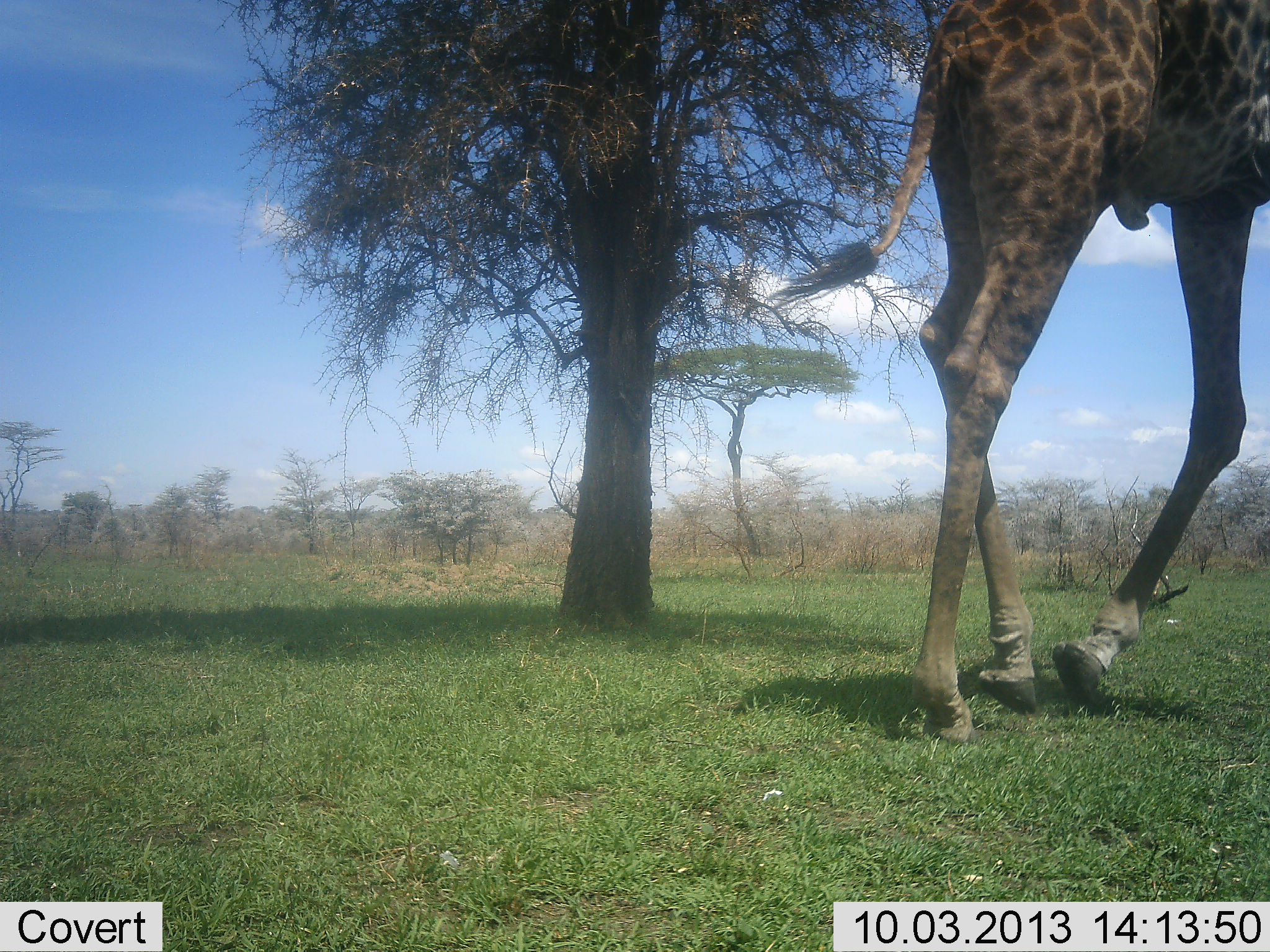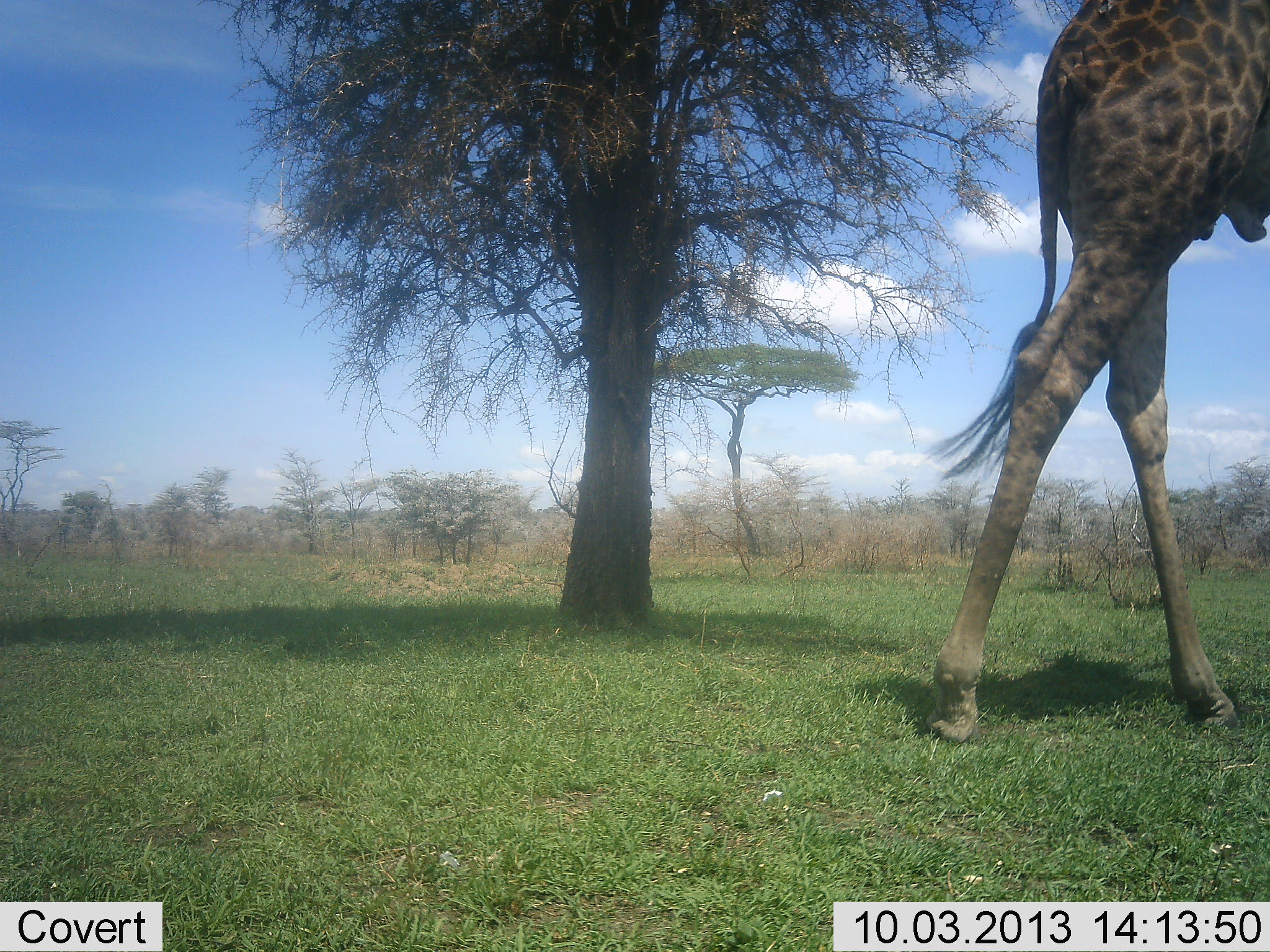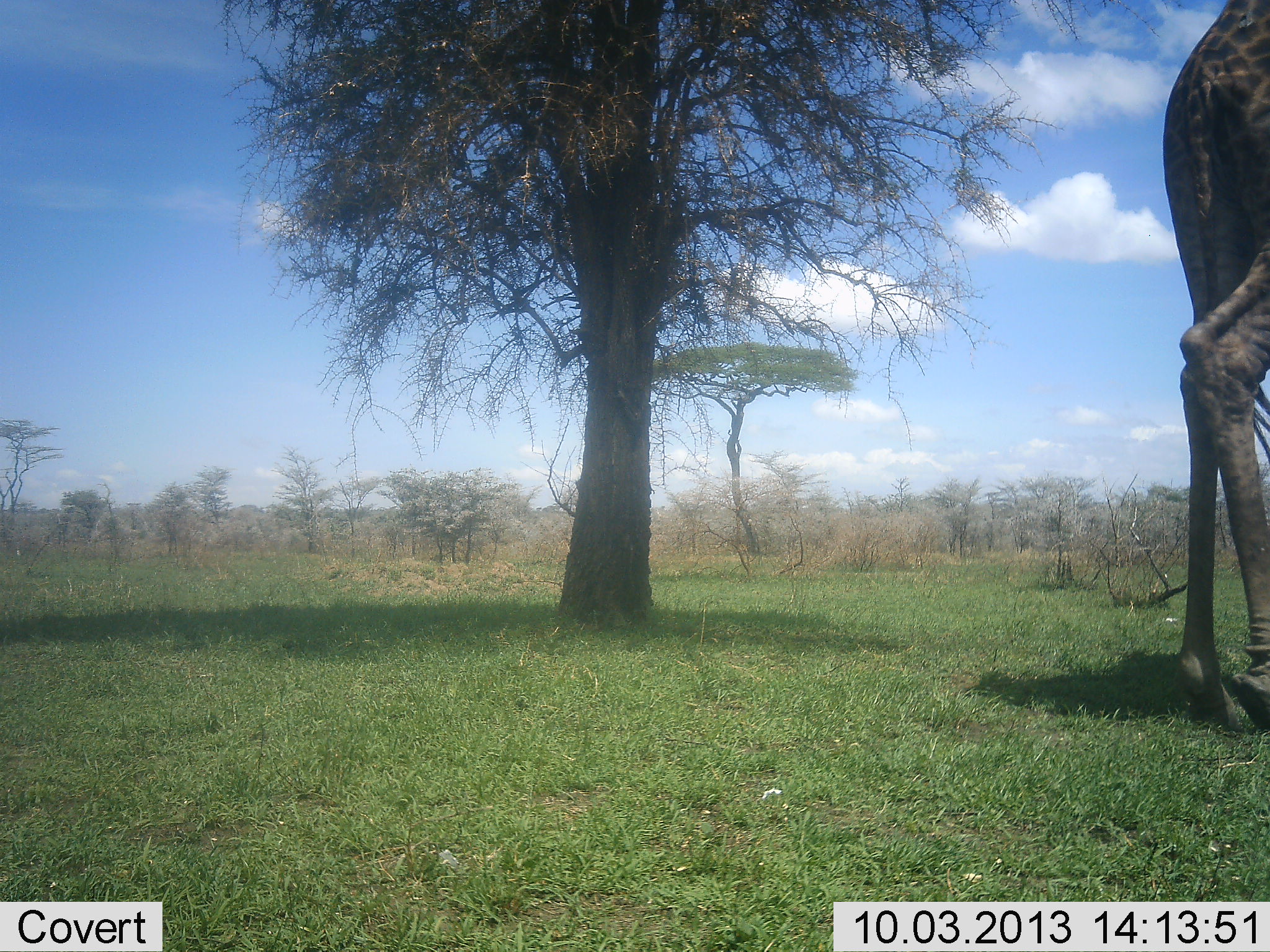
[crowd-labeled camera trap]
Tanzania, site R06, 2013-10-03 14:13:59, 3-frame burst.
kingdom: Animalia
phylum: Chordata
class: Mammalia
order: Artiodactyla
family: Giraffidae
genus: Giraffa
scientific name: Giraffa camelopardalis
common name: giraffe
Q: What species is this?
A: Giraffe (Giraffa camelopardalis).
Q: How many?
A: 1.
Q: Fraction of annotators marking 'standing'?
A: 3%.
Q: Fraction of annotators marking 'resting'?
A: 0%.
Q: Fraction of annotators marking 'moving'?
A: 97%.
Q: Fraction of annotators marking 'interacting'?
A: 0%.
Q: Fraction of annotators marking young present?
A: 0%.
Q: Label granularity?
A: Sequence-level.